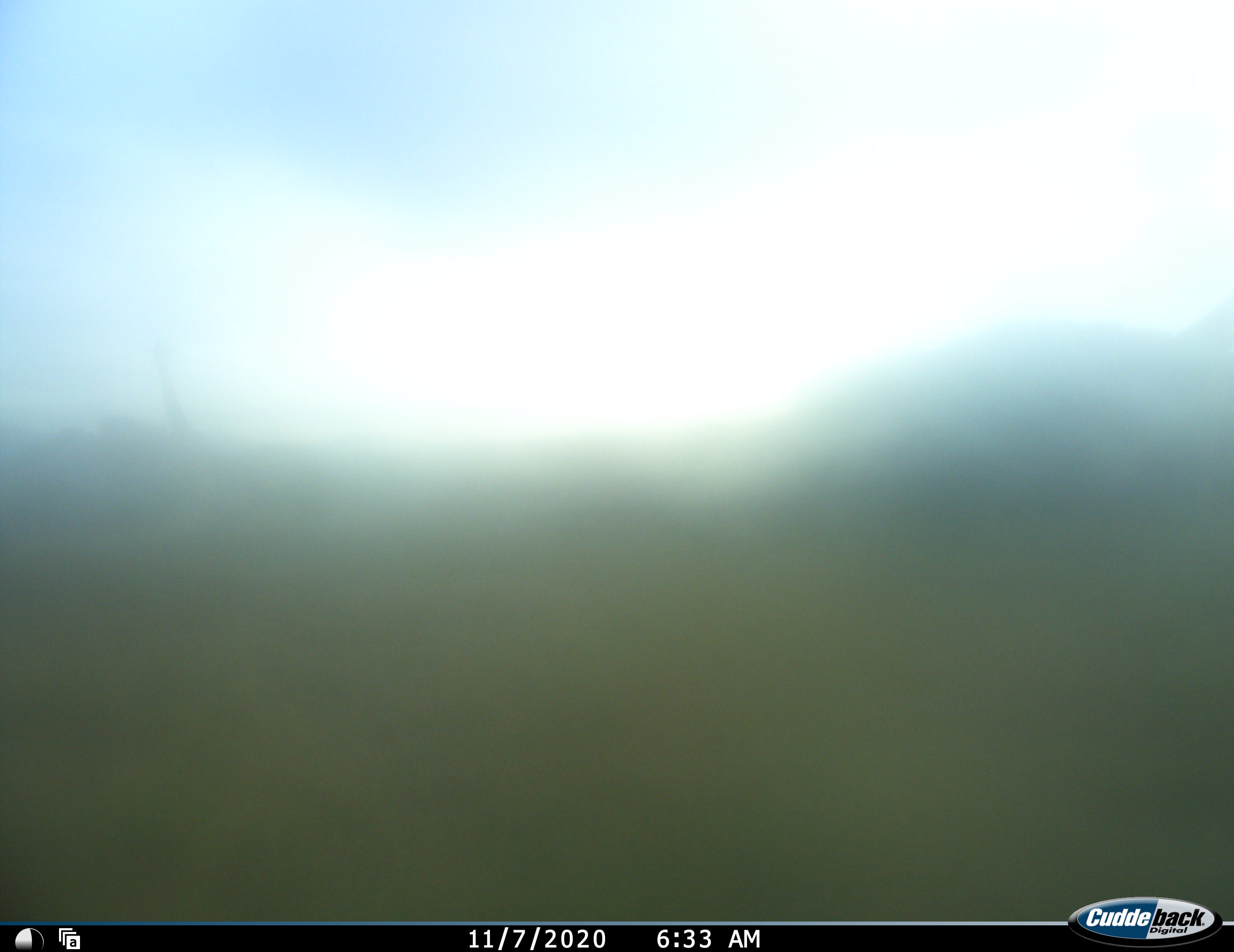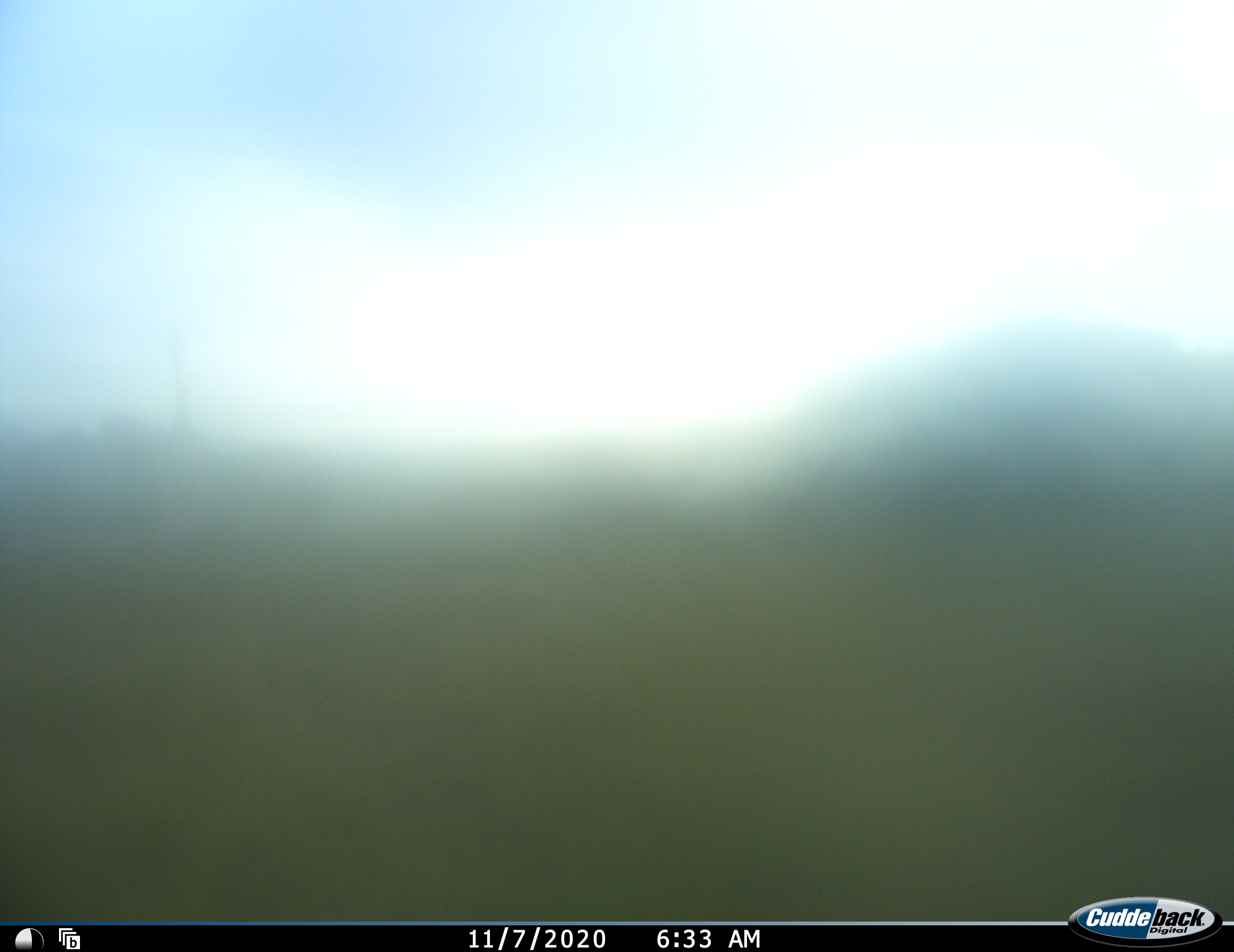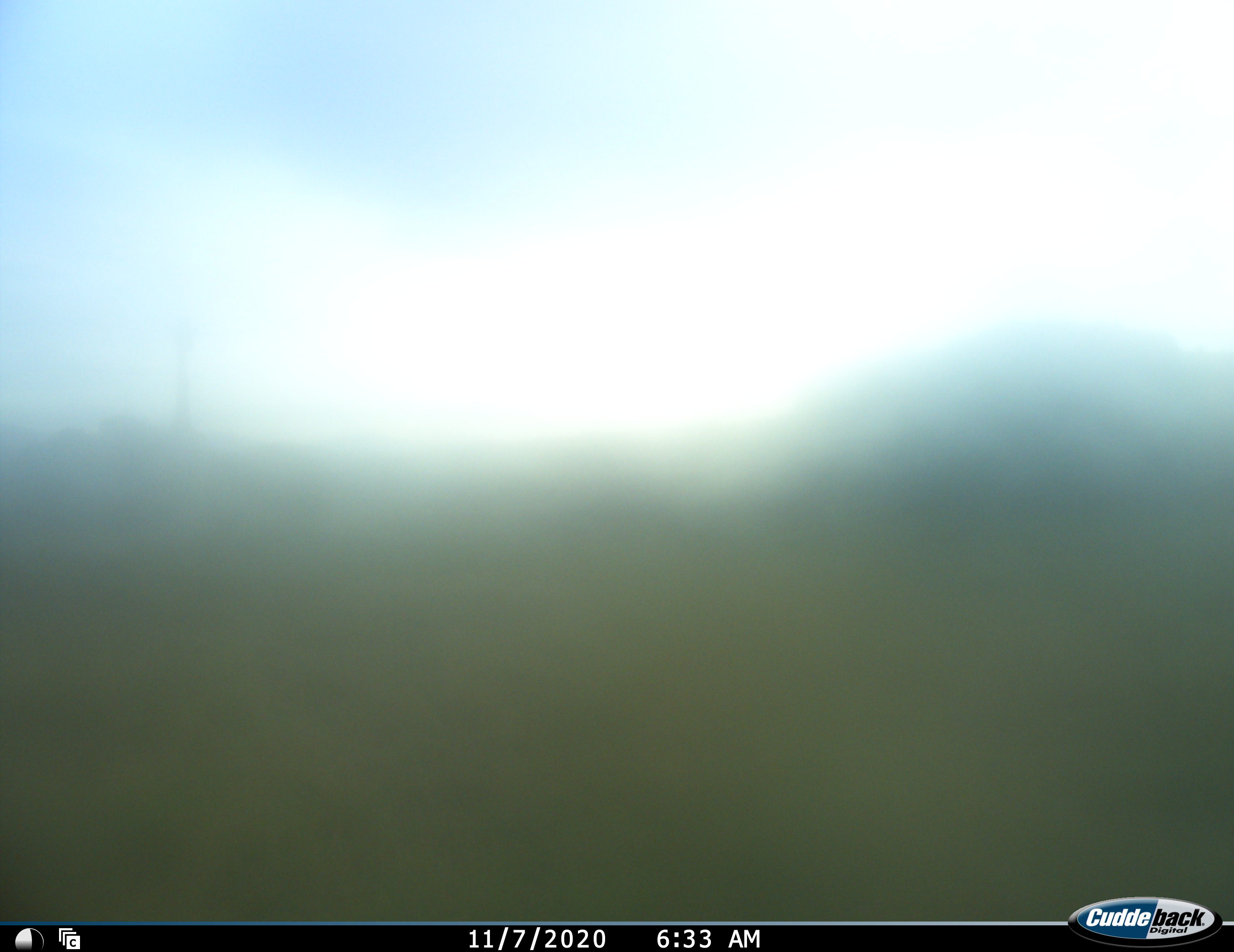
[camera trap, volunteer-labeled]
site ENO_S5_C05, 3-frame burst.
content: unidentified animal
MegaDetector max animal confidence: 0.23